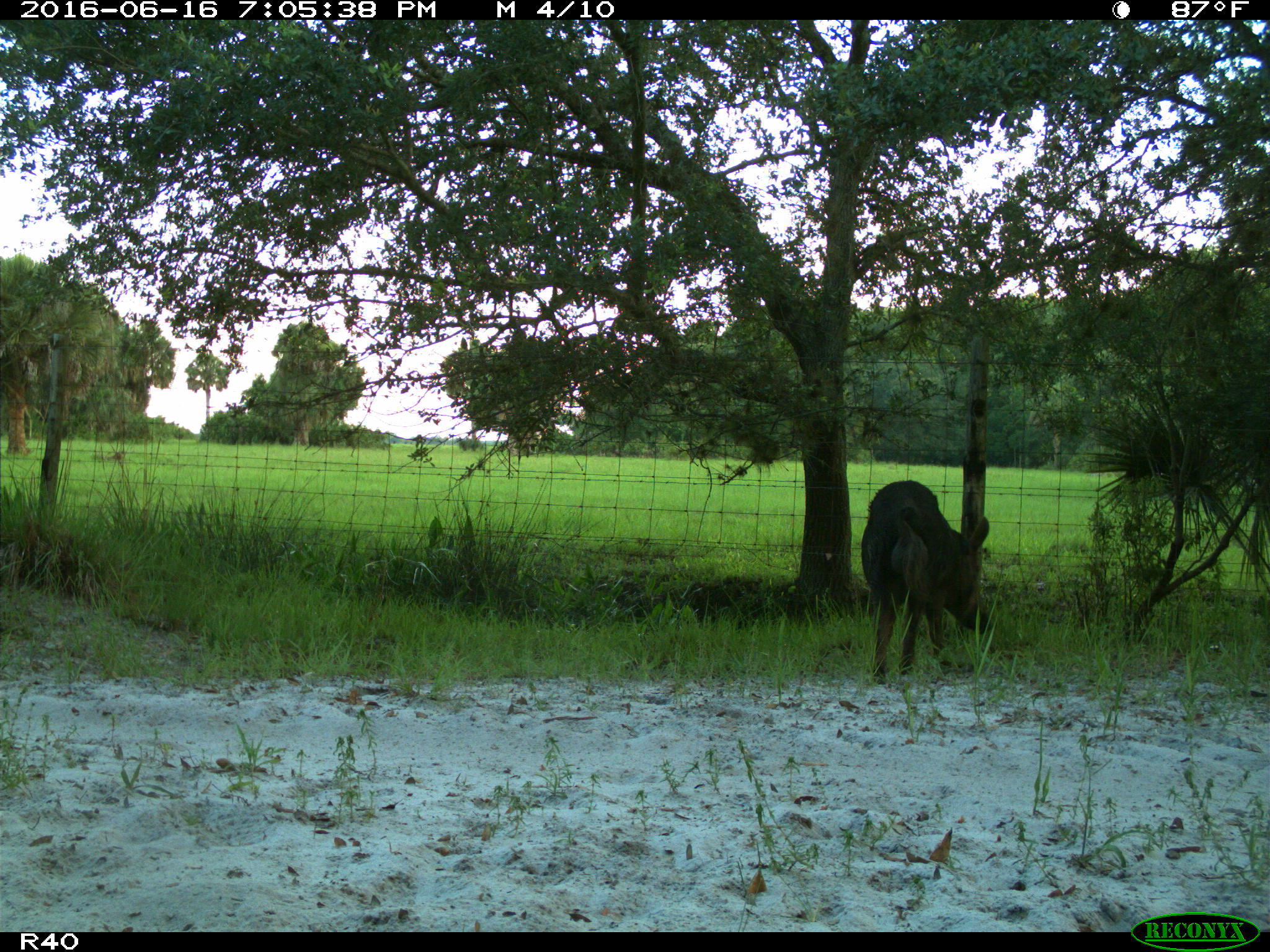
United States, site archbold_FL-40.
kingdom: Animalia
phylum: Chordata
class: Mammalia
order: Artiodactyla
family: Suidae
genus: Sus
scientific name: Sus scrofa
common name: wild boar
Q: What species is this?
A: Sus scrofa (wild boar).